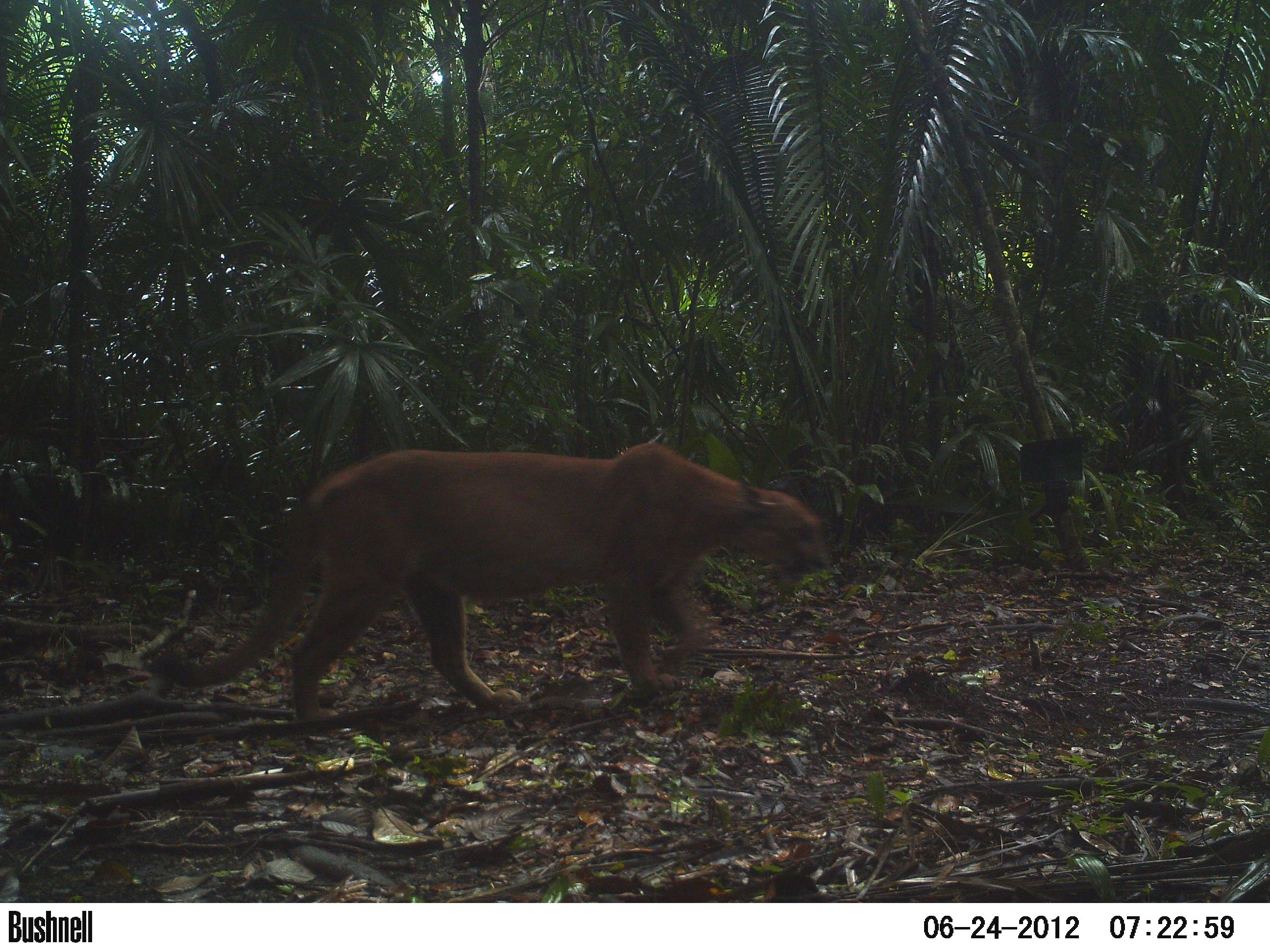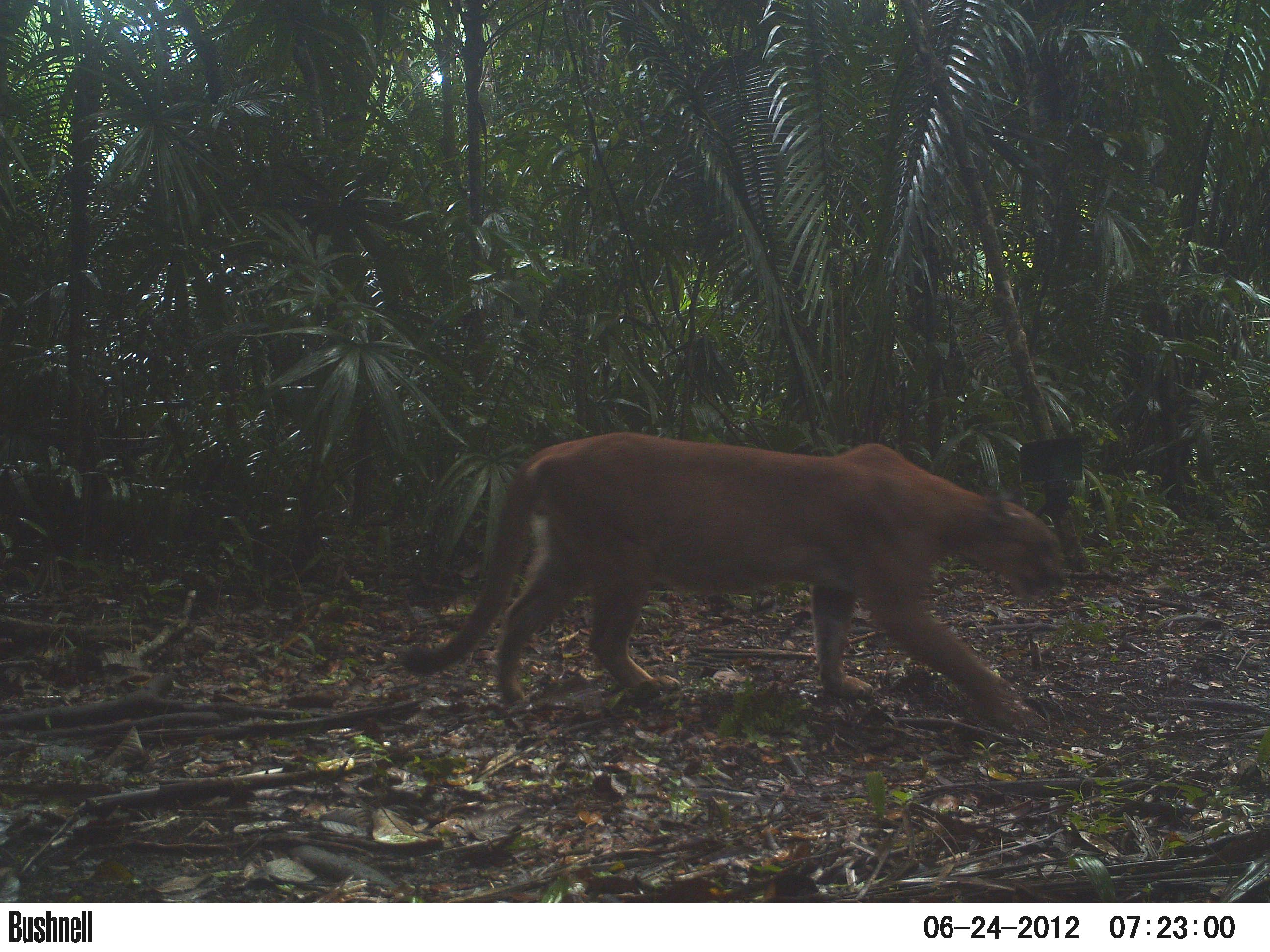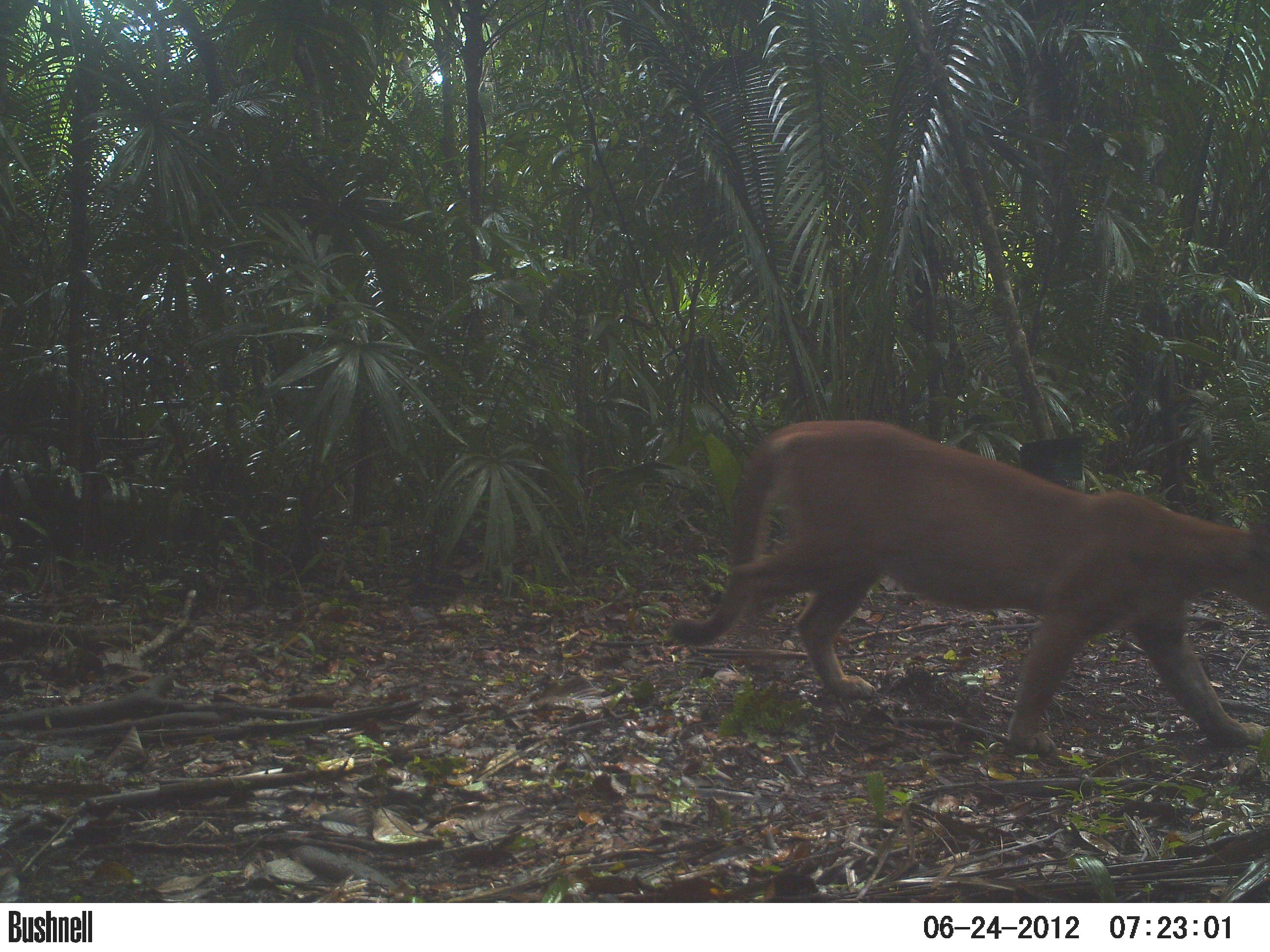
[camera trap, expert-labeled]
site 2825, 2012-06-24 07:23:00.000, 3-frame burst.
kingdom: Animalia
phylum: Chordata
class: Mammalia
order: Carnivora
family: Felidae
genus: Puma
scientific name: Puma concolor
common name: mountain lion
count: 1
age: adult